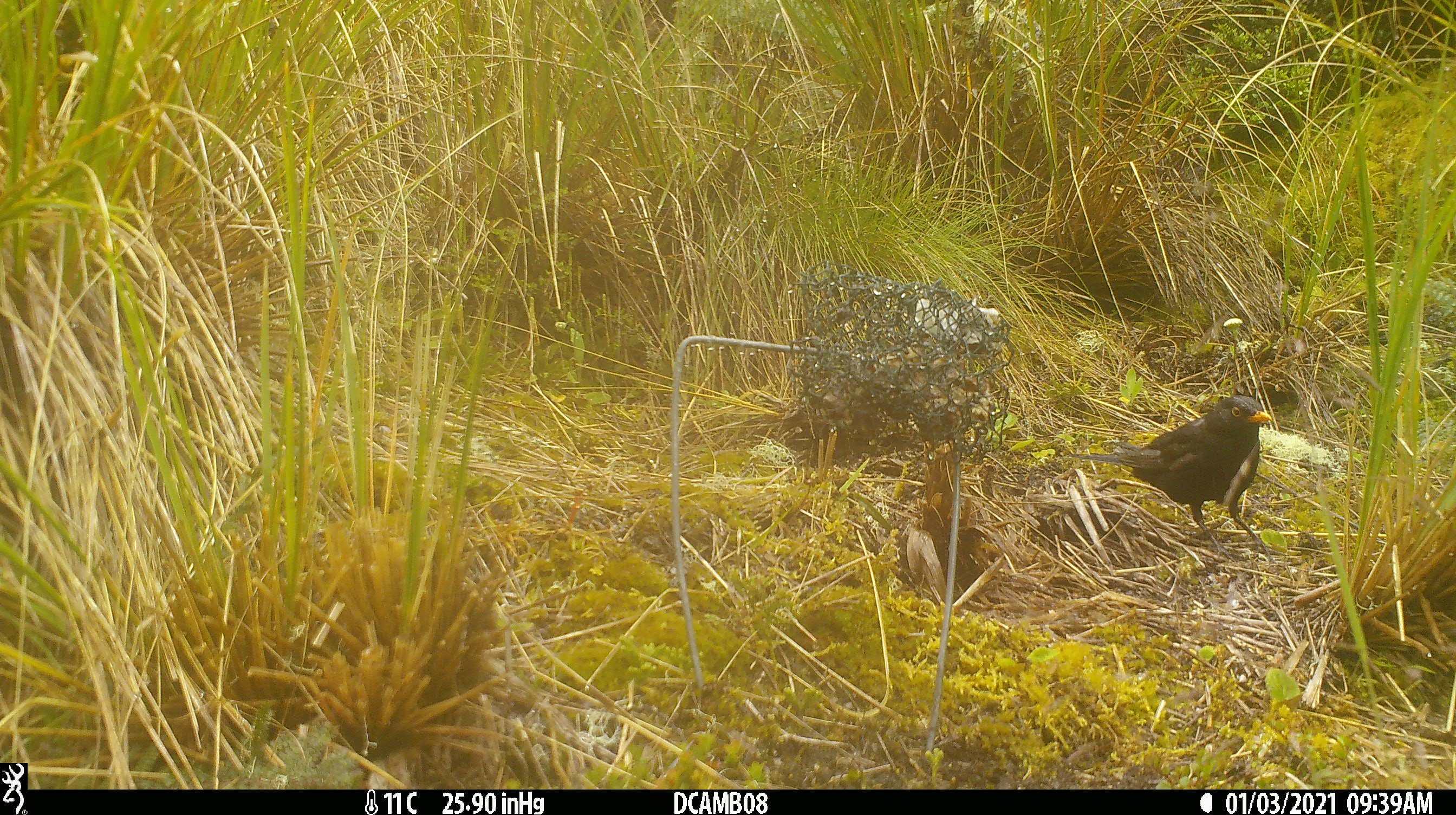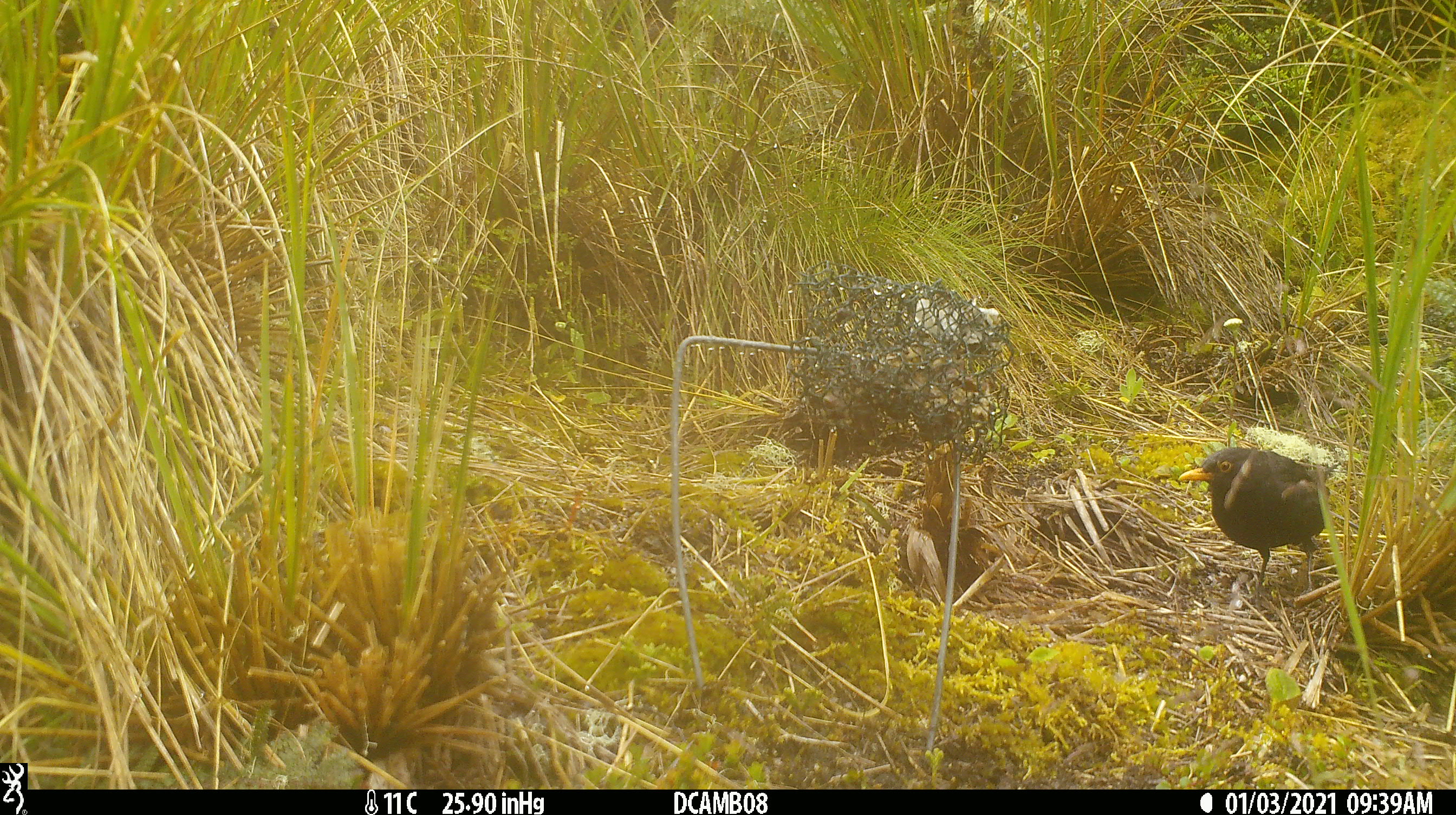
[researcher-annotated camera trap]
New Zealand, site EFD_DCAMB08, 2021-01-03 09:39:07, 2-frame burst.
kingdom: Animalia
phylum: Chordata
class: Aves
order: Passeriformes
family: Turdidae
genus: Turdus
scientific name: Turdus merula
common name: eurasian blackbird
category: blackbird